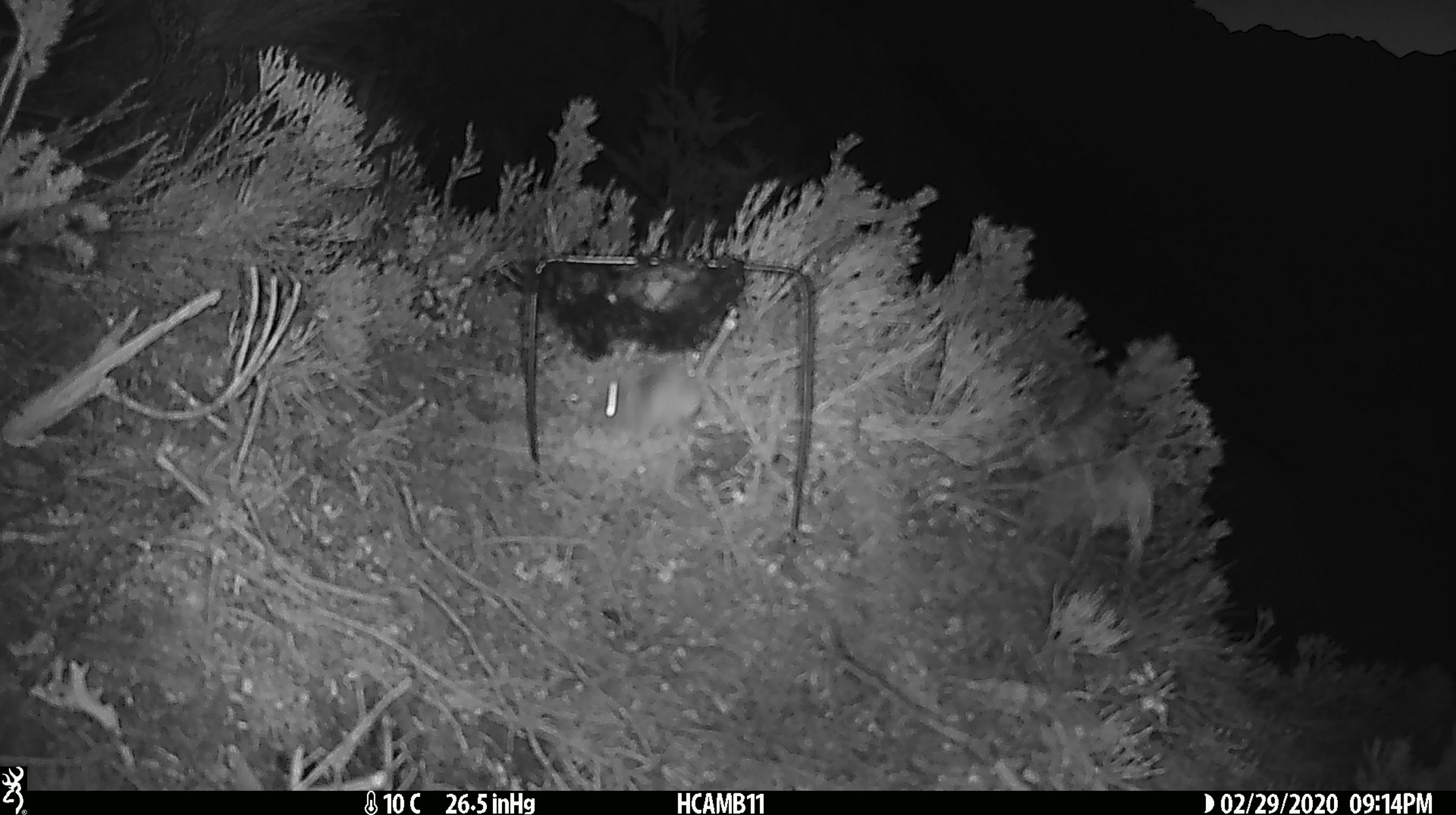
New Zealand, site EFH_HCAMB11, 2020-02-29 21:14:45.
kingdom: Animalia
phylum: Chordata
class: Mammalia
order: Rodentia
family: Muridae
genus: Mus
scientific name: Mus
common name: mouse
Mouse (Mus).